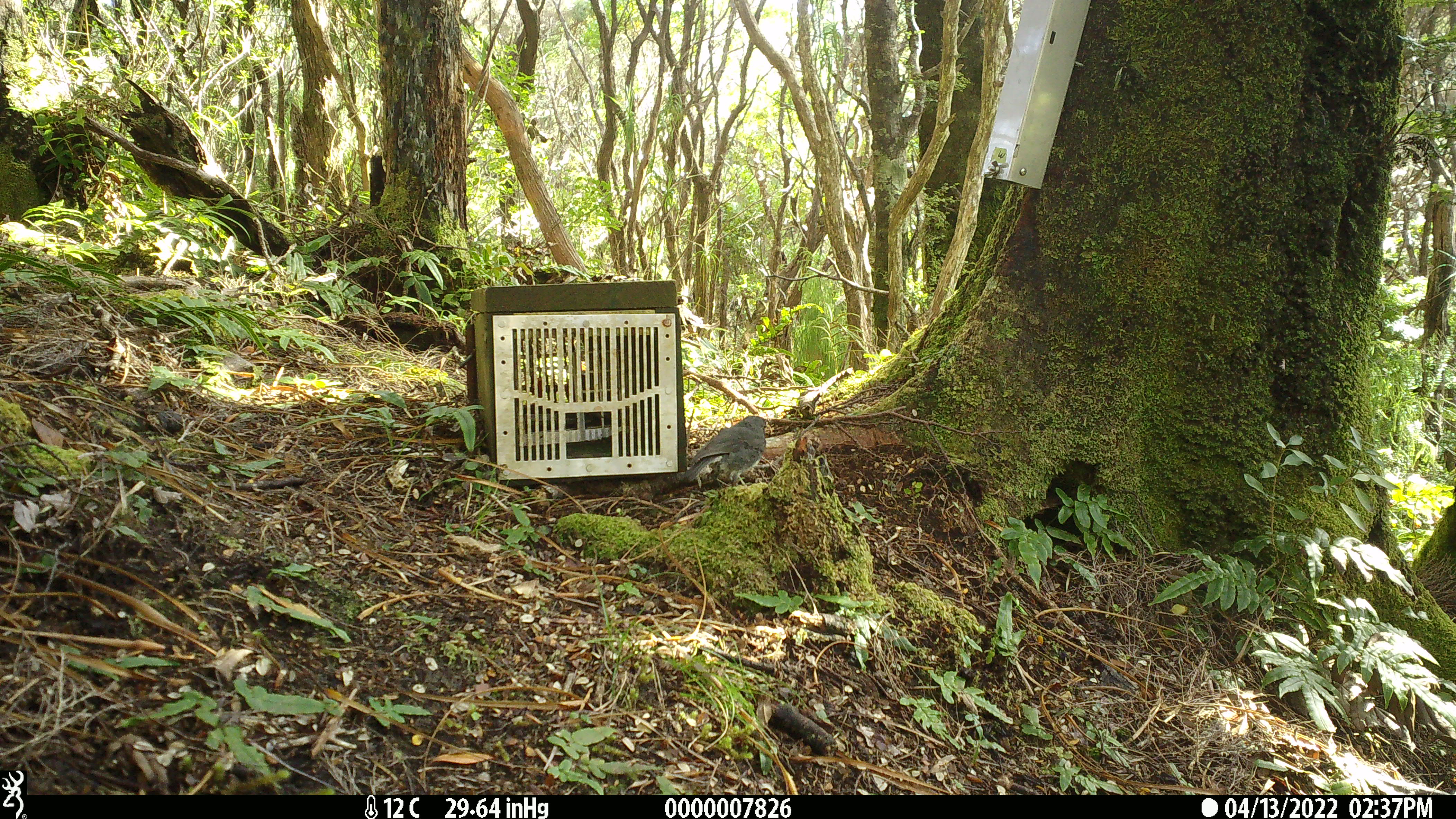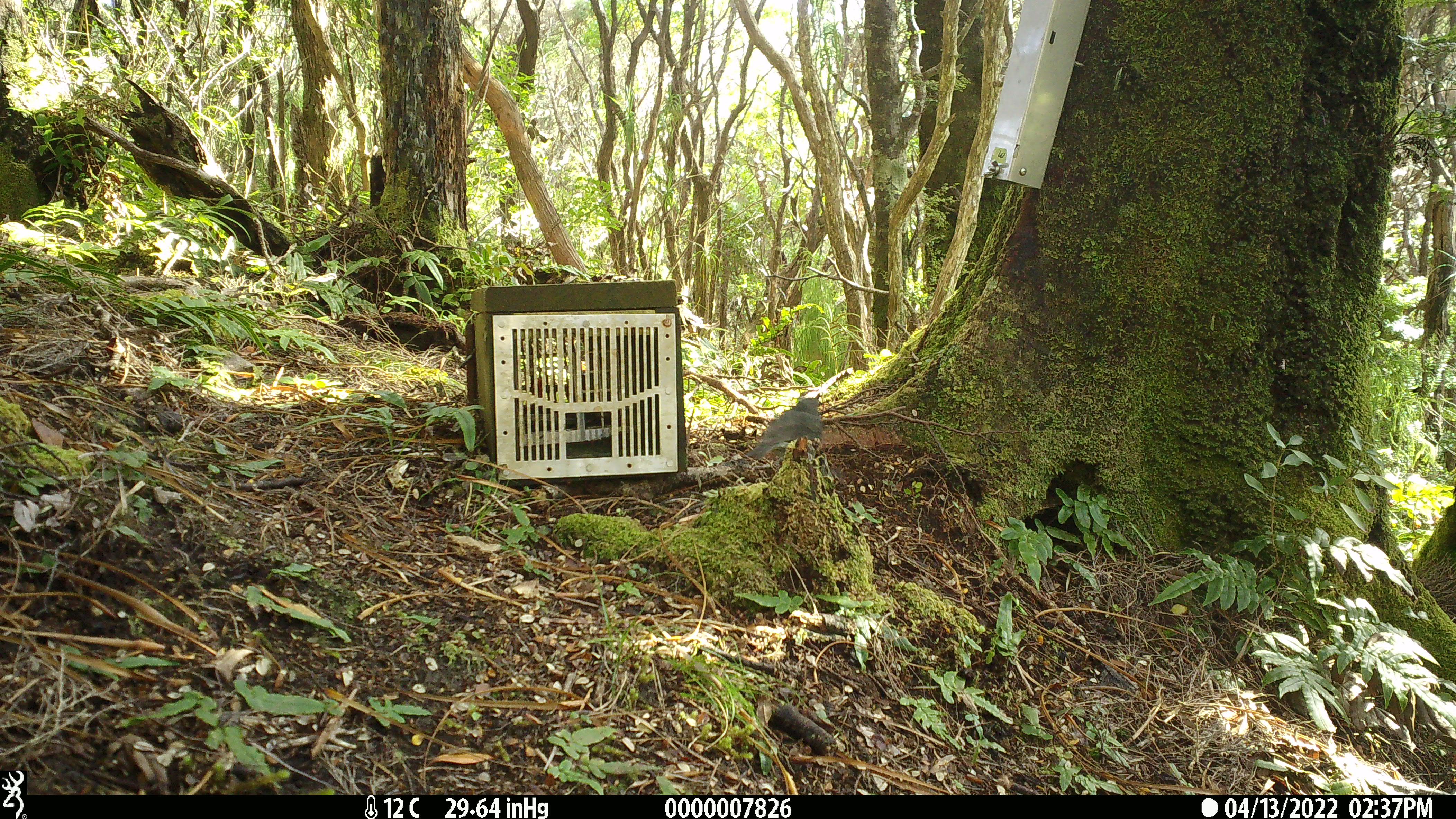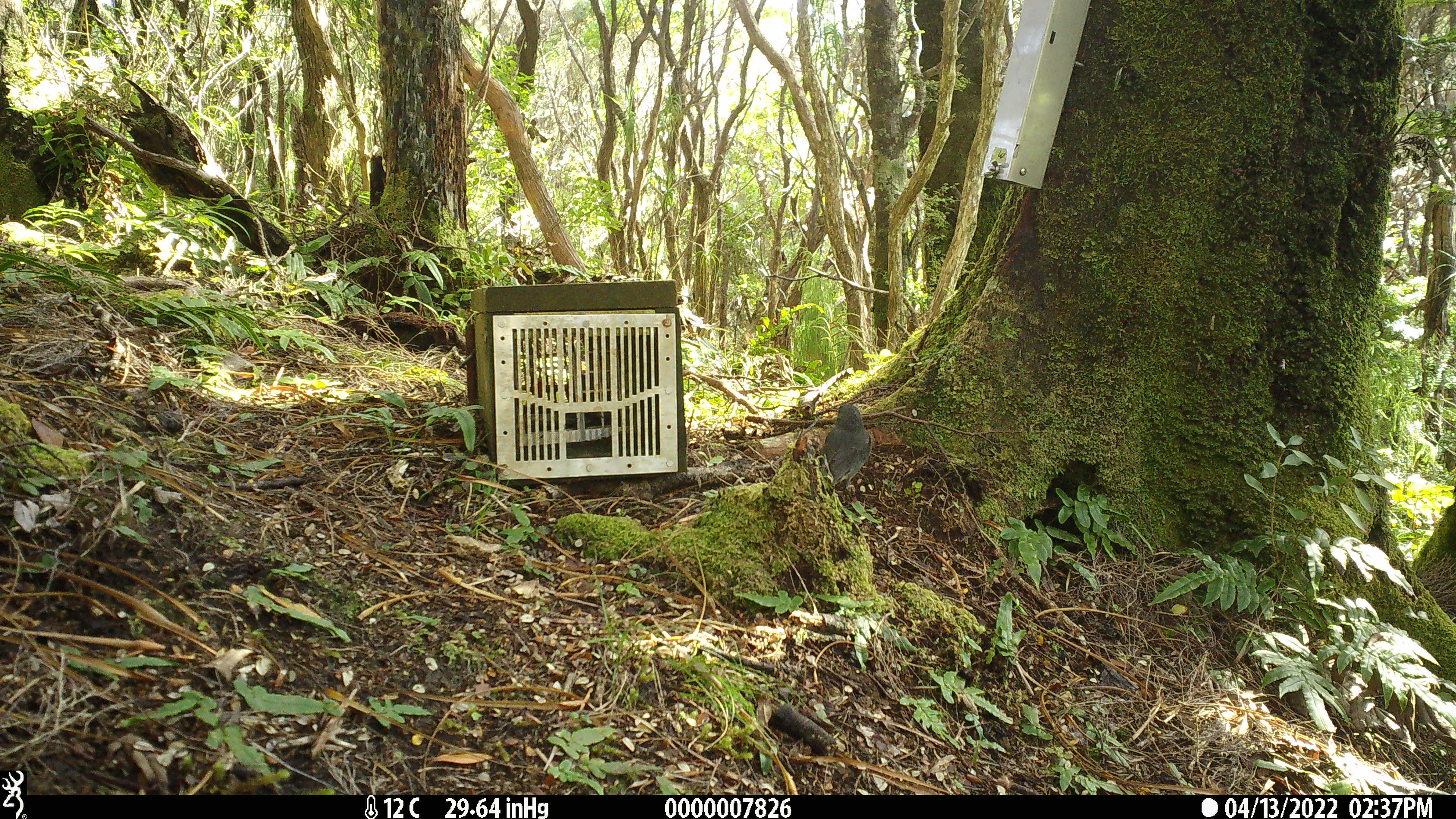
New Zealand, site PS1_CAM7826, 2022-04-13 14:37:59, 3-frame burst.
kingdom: Animalia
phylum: Chordata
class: Aves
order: Passeriformes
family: Petroicidae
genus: Petroica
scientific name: Petroica australis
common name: new zealand robin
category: robin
Robin (new zealand robin) (Petroica australis).